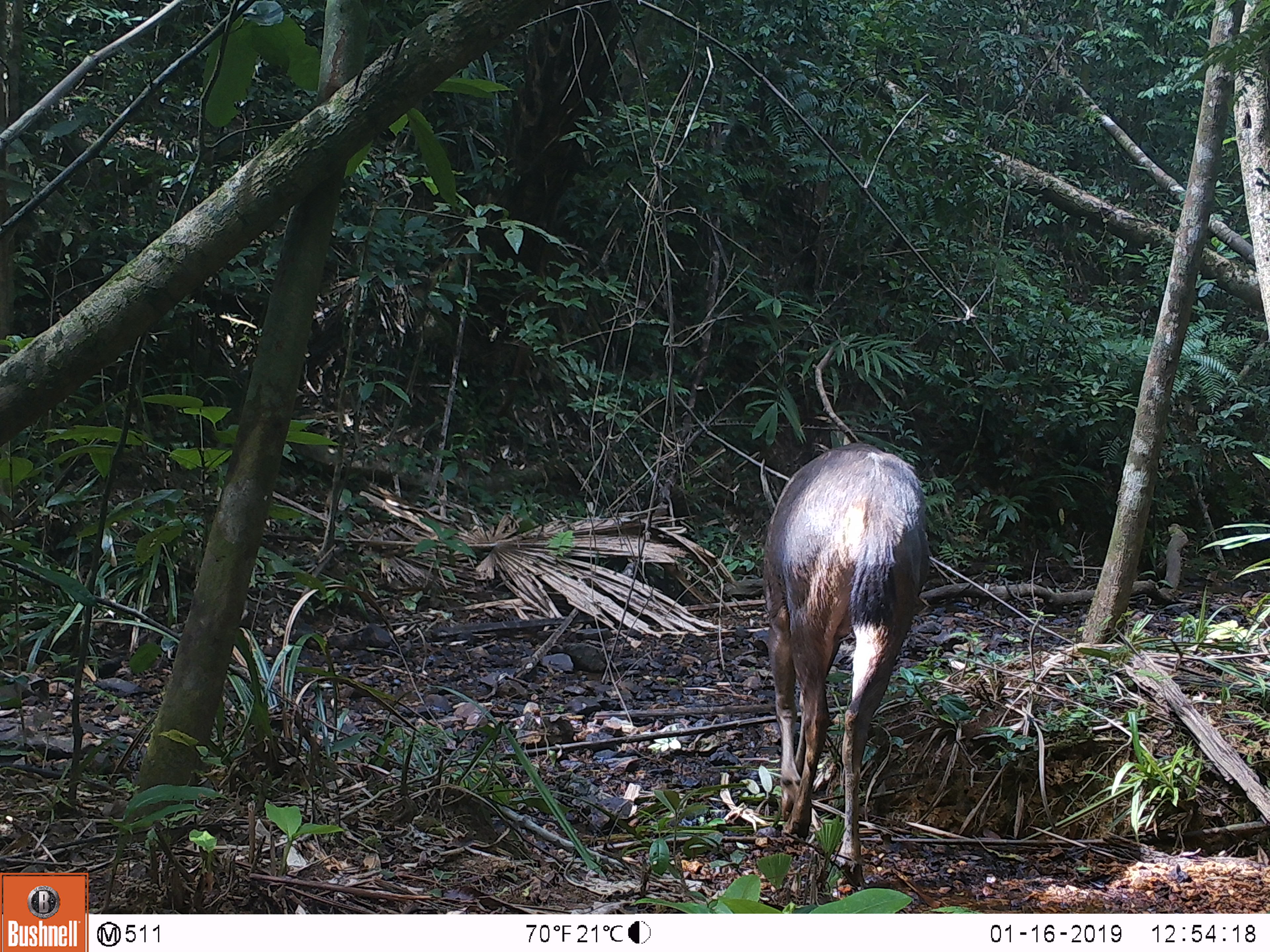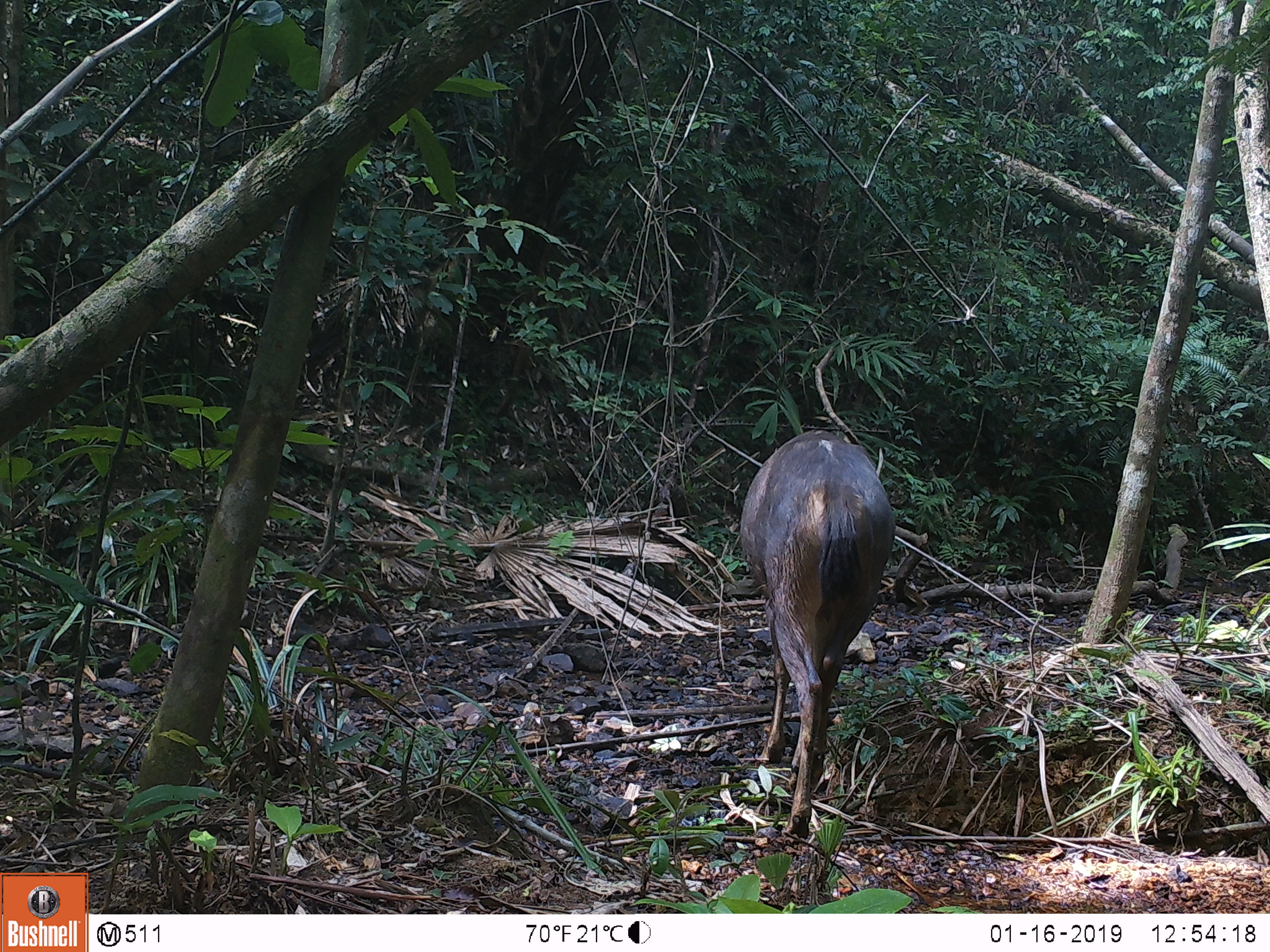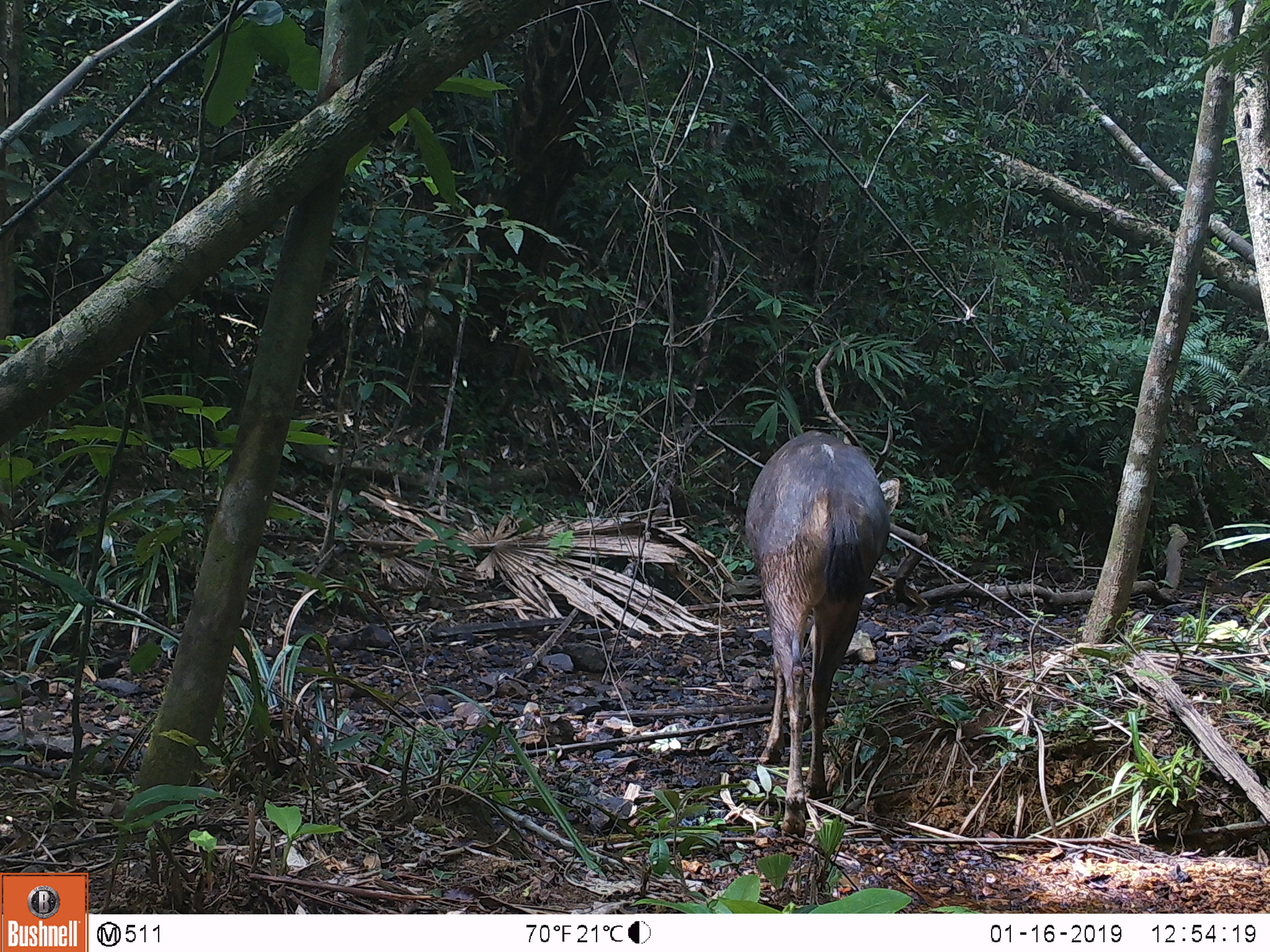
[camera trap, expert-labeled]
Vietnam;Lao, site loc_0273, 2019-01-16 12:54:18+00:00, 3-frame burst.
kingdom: Animalia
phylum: Chordata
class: Mammalia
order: Artiodactyla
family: Cervidae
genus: Rusa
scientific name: Rusa unicolor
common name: sambar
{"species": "sambar (Rusa unicolor)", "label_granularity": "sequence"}